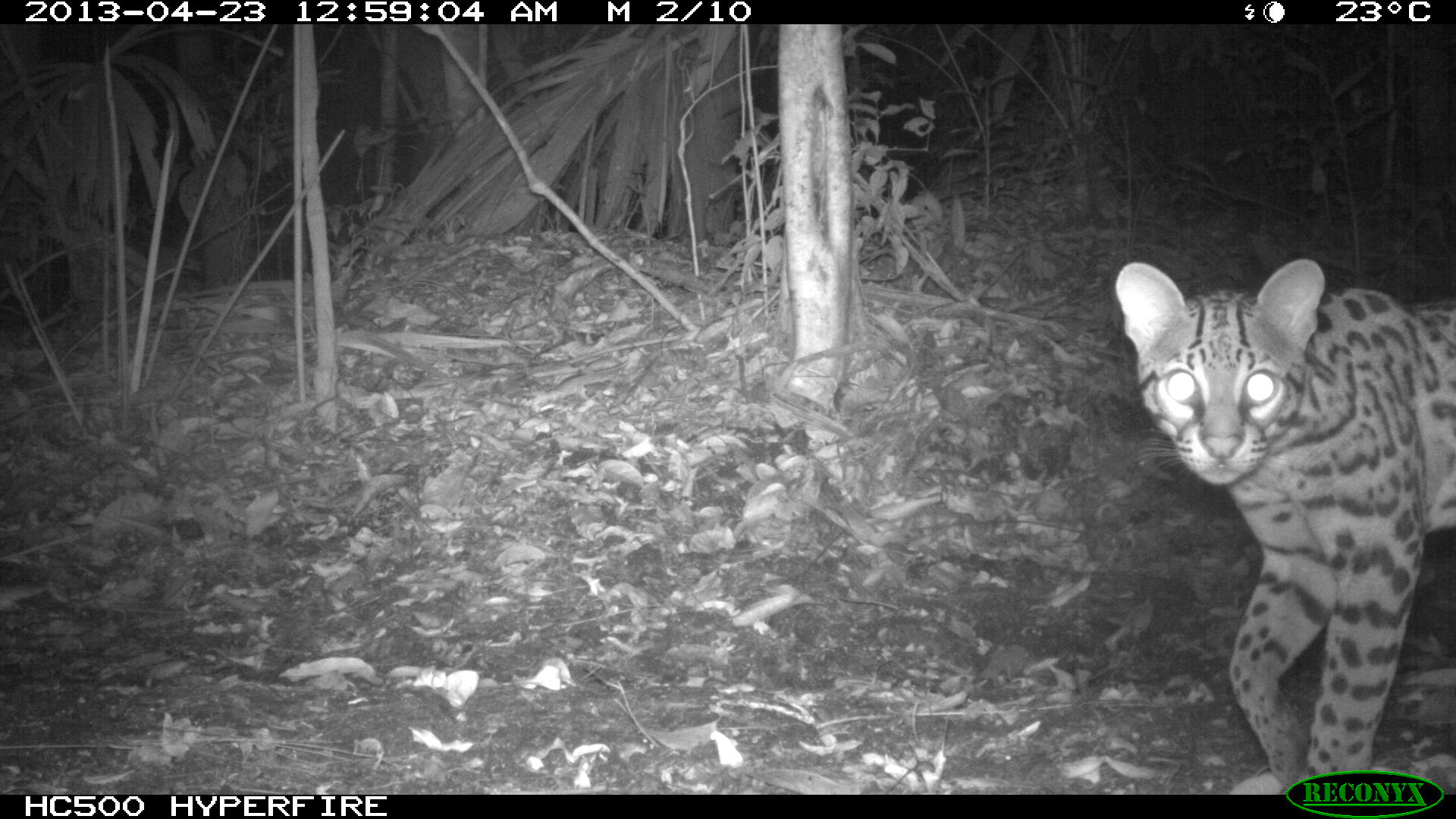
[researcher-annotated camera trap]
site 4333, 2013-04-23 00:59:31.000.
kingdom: Animalia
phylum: Chordata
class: Mammalia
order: Carnivora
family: Felidae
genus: Leopardus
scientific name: Leopardus pardalis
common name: ocelot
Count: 1.